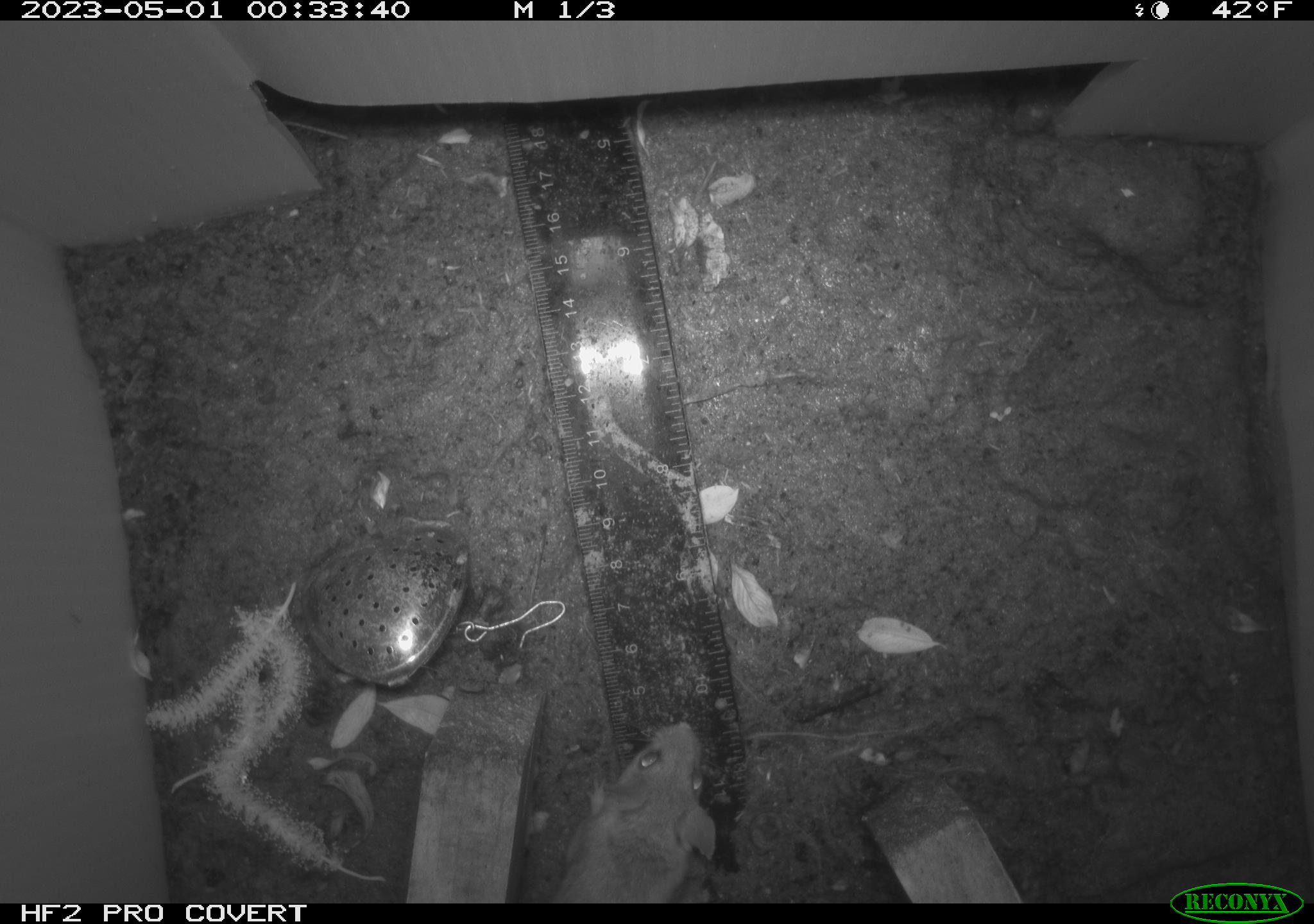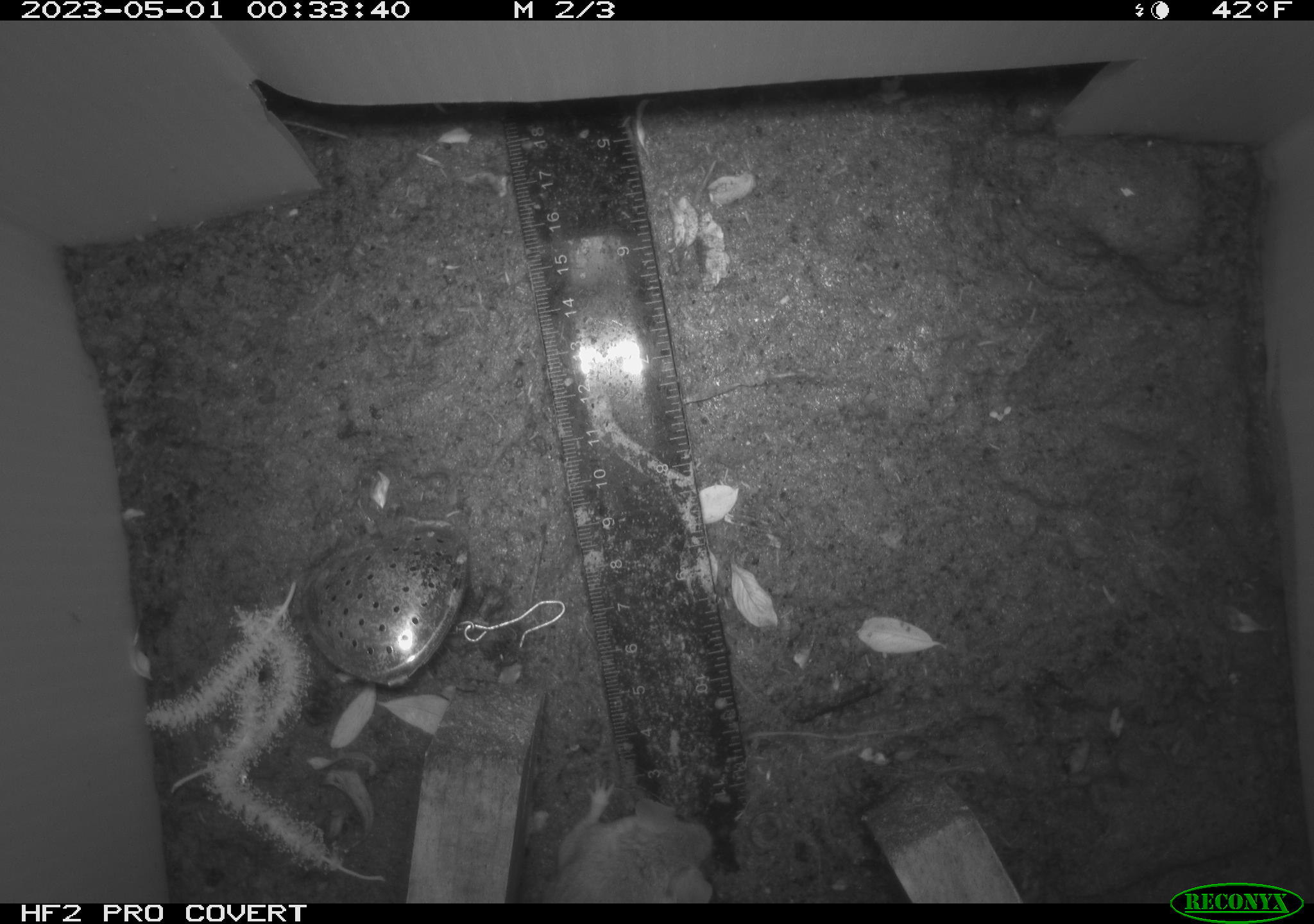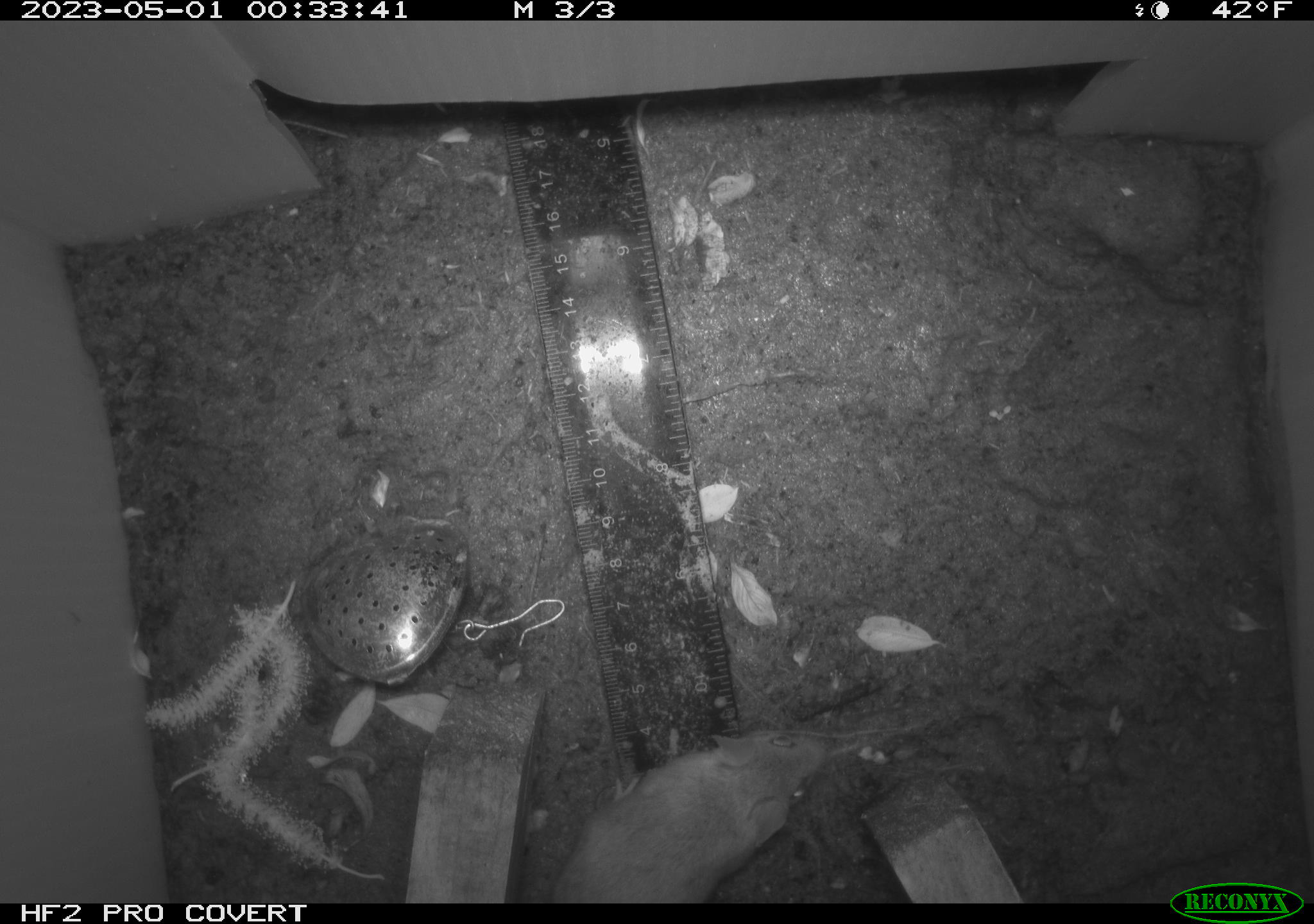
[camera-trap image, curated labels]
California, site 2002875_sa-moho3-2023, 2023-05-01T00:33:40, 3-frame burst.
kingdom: Animalia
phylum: Chordata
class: Mammalia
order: Rodentia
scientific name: Rodentia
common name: mouse species